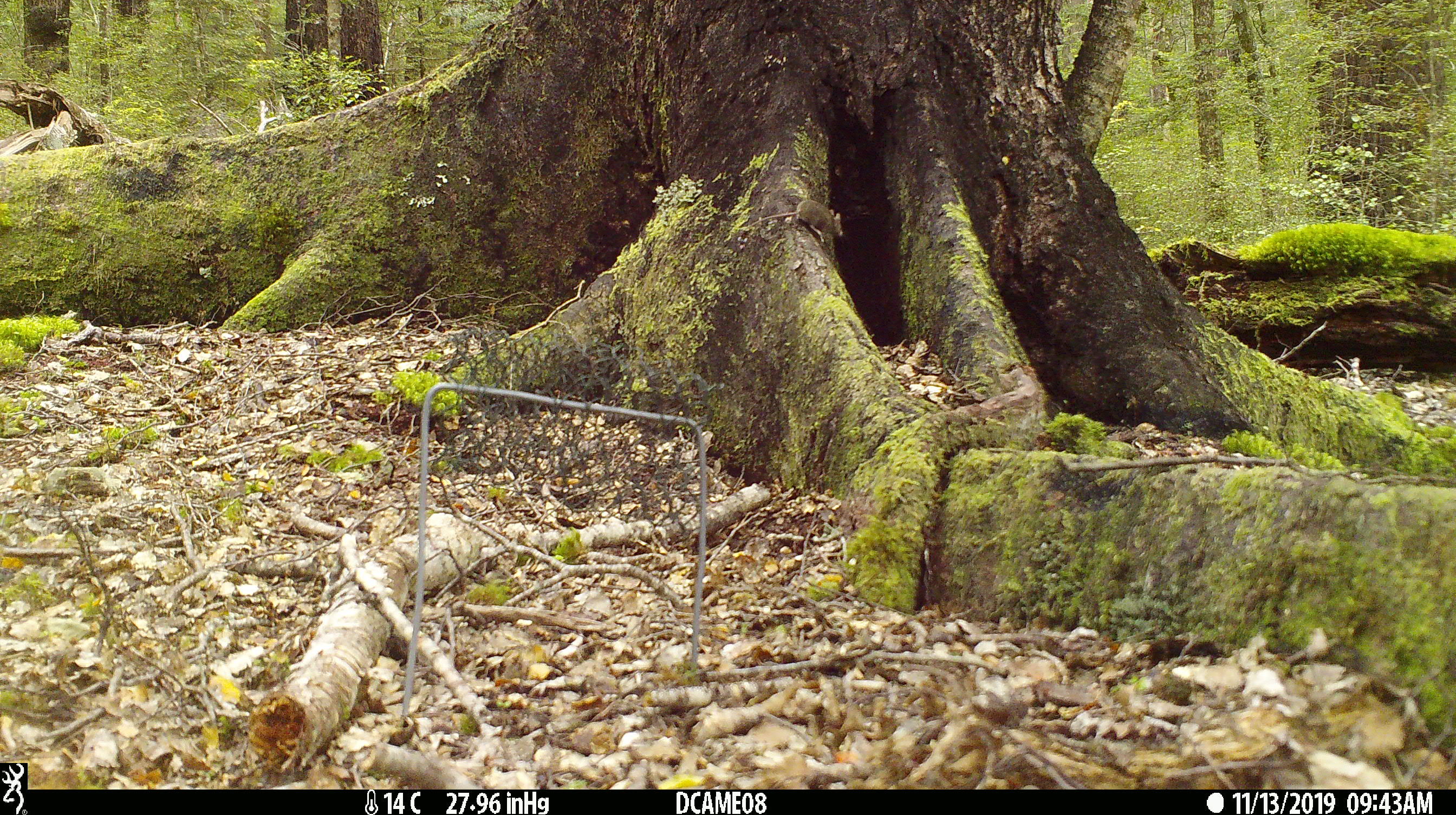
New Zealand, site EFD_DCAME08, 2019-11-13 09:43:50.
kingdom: Animalia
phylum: Chordata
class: Mammalia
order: Rodentia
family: Muridae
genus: Mus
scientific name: Mus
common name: mouse